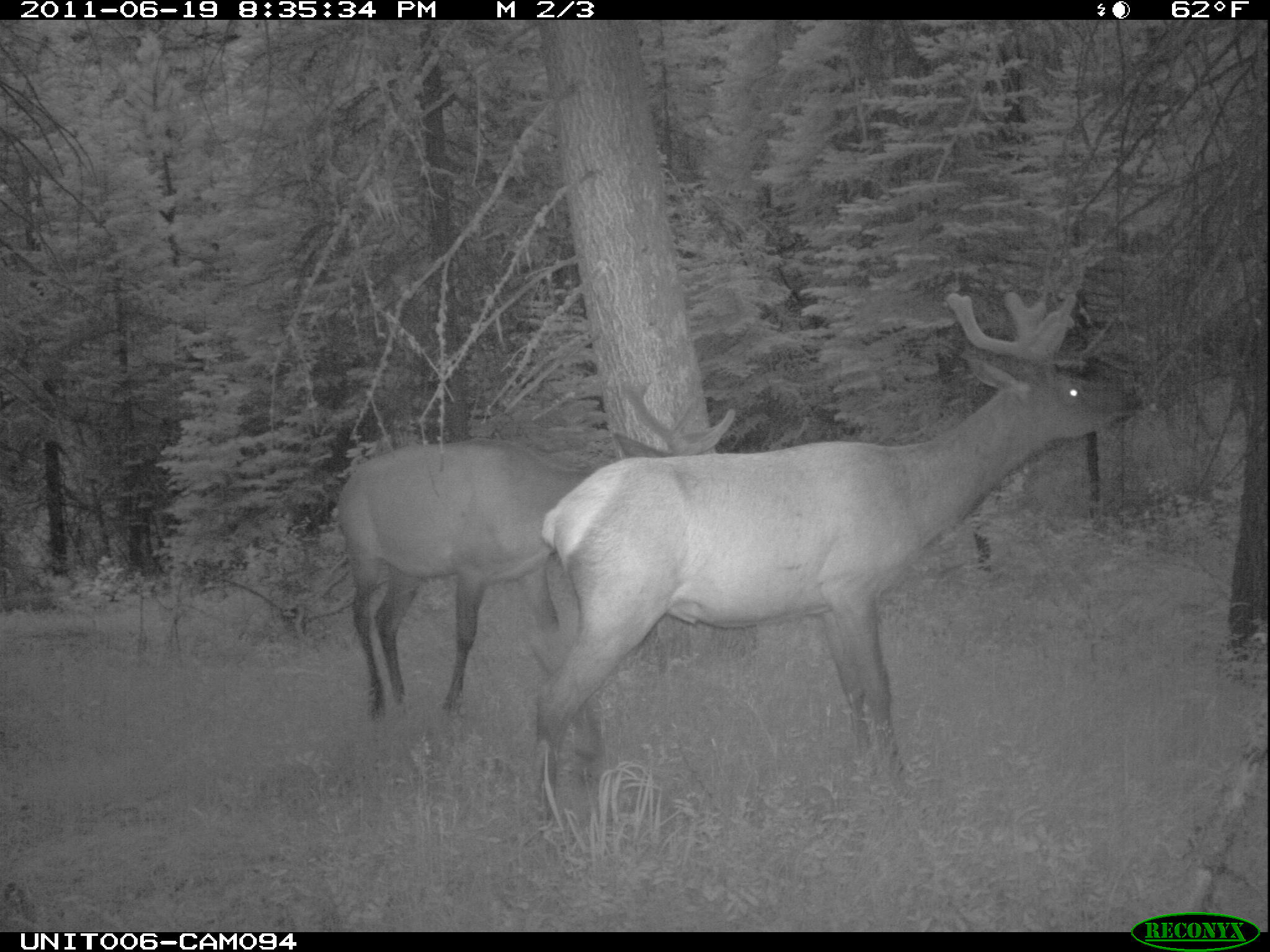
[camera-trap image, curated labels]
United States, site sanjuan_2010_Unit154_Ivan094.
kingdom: Animalia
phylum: Chordata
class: Mammalia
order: Artiodactyla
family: Cervidae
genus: Cervus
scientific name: Cervus elaphus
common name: red deer